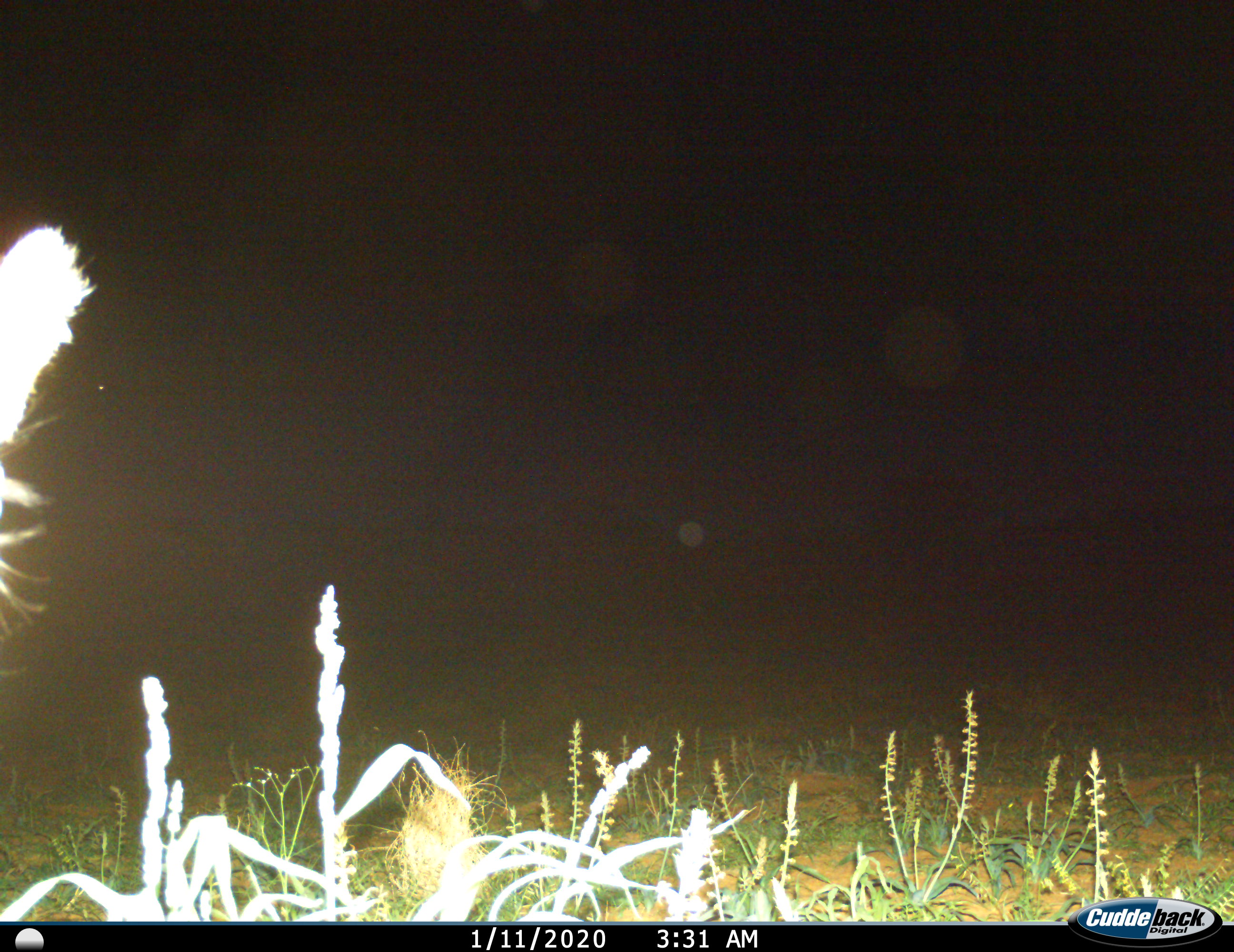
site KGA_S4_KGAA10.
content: unidentified animal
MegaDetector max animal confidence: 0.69